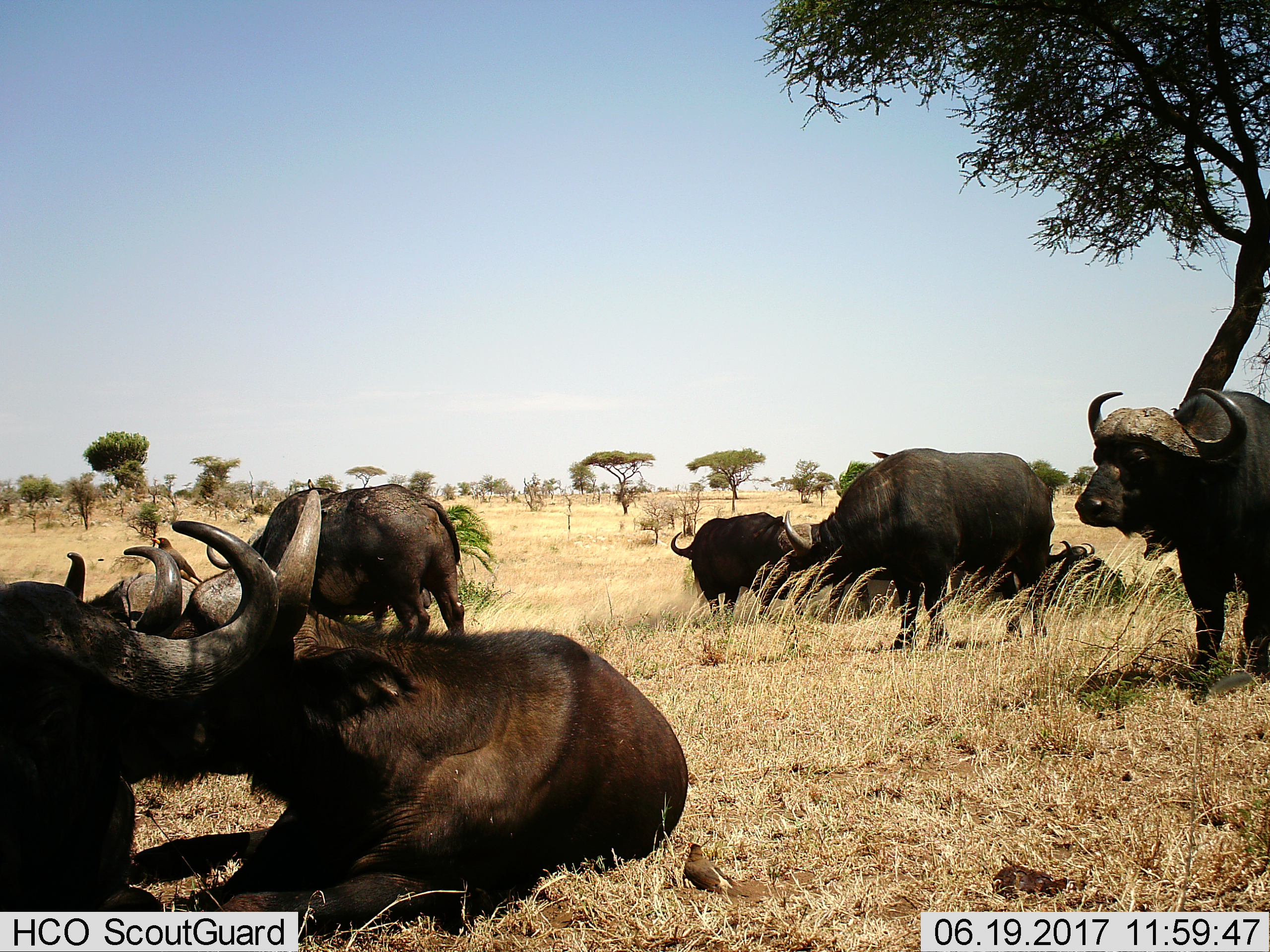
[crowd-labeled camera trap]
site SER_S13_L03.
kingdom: Animalia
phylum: Chordata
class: Mammalia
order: Artiodactyla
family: Bovidae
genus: Syncerus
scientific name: Syncerus caffer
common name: african buffalo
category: buffalo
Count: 7.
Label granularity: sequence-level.